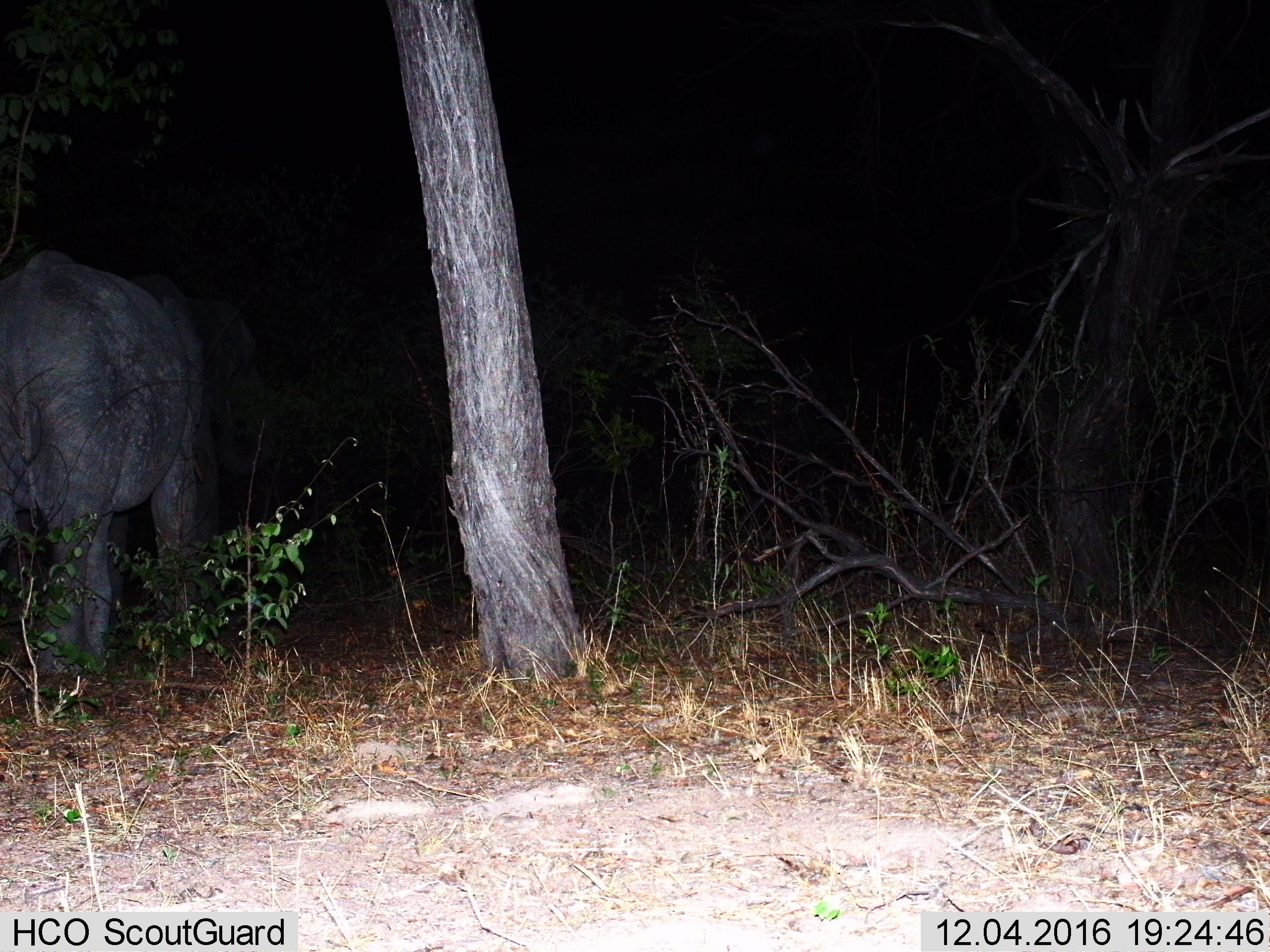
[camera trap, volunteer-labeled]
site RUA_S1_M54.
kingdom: Animalia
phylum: Chordata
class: Mammalia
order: Proboscidea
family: Elephantidae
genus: Loxodonta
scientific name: Loxodonta africana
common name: african bush elephant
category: elephant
Elephant (african bush elephant) (Loxodonta africana), count 1. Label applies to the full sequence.